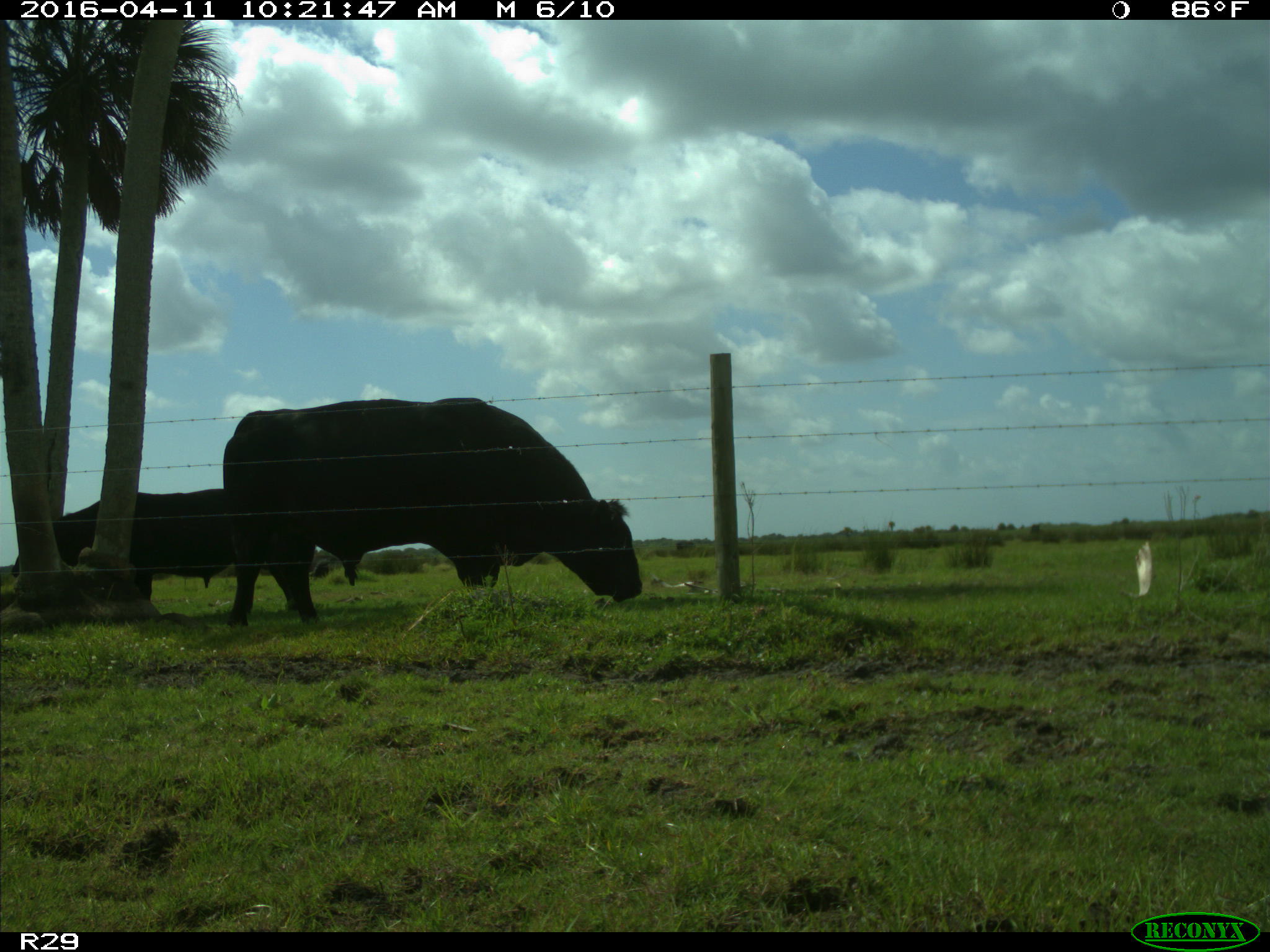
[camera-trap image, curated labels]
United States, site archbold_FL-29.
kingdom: Animalia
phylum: Chordata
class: Mammalia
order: Artiodactyla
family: Bovidae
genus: Bos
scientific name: Bos taurus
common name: domestic cow